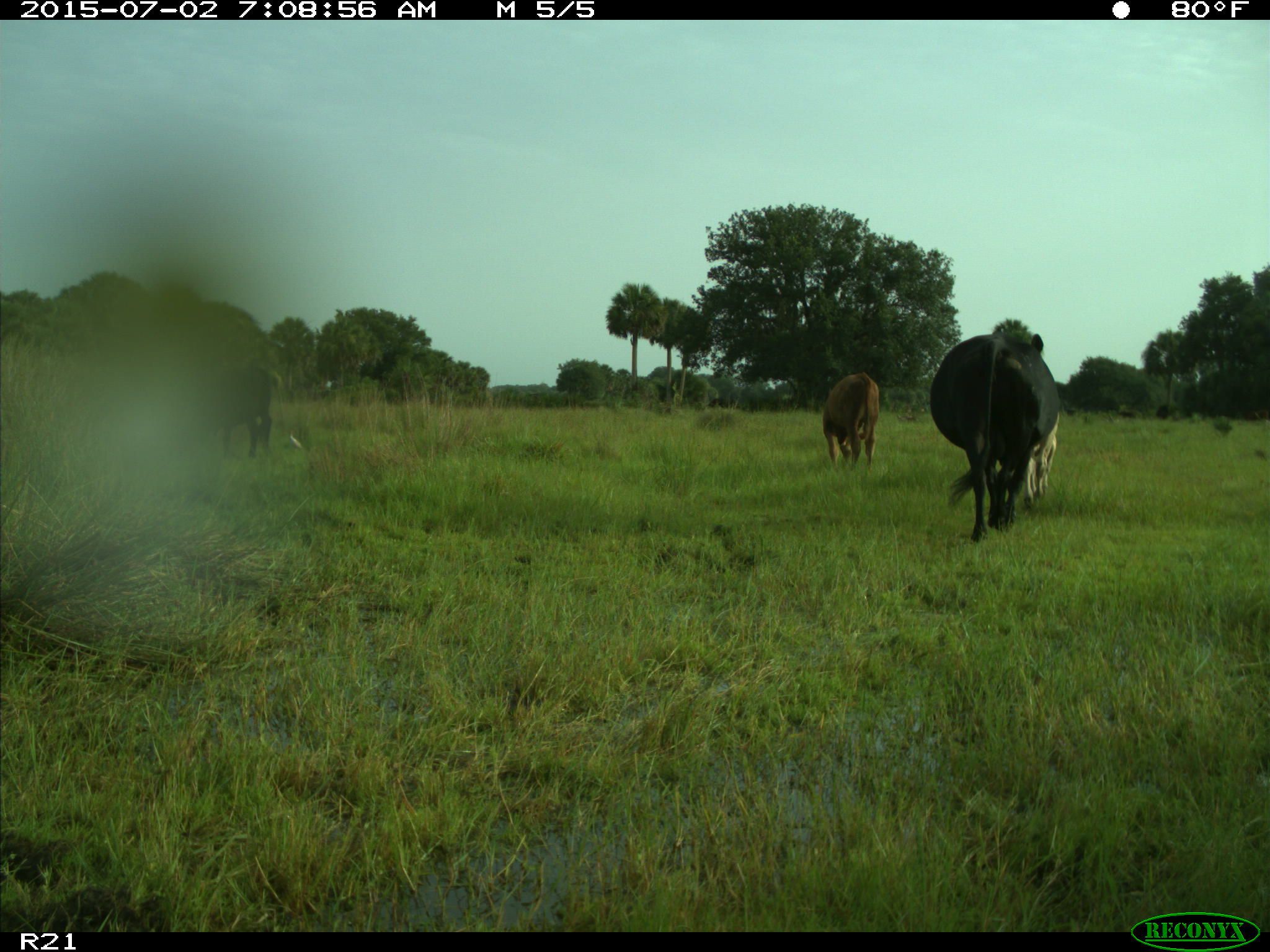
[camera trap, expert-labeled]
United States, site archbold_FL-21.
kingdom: Animalia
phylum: Chordata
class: Mammalia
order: Artiodactyla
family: Bovidae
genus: Bos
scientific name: Bos taurus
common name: domestic cow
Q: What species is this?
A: Bos taurus (domestic cow).